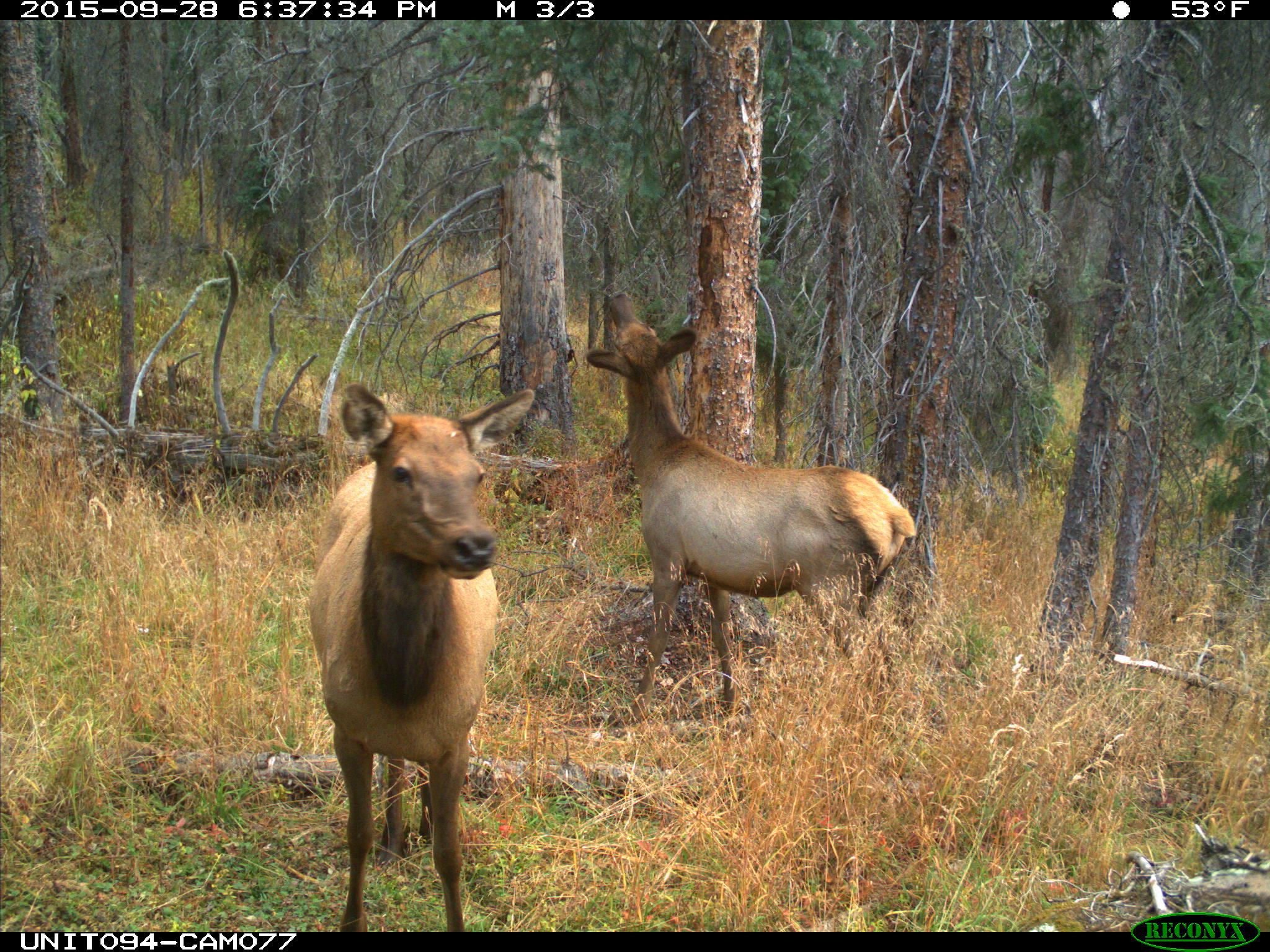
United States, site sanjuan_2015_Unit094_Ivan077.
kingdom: Animalia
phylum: Chordata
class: Mammalia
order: Artiodactyla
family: Cervidae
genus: Cervus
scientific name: Cervus elaphus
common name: red deer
Cervus elaphus (red deer).